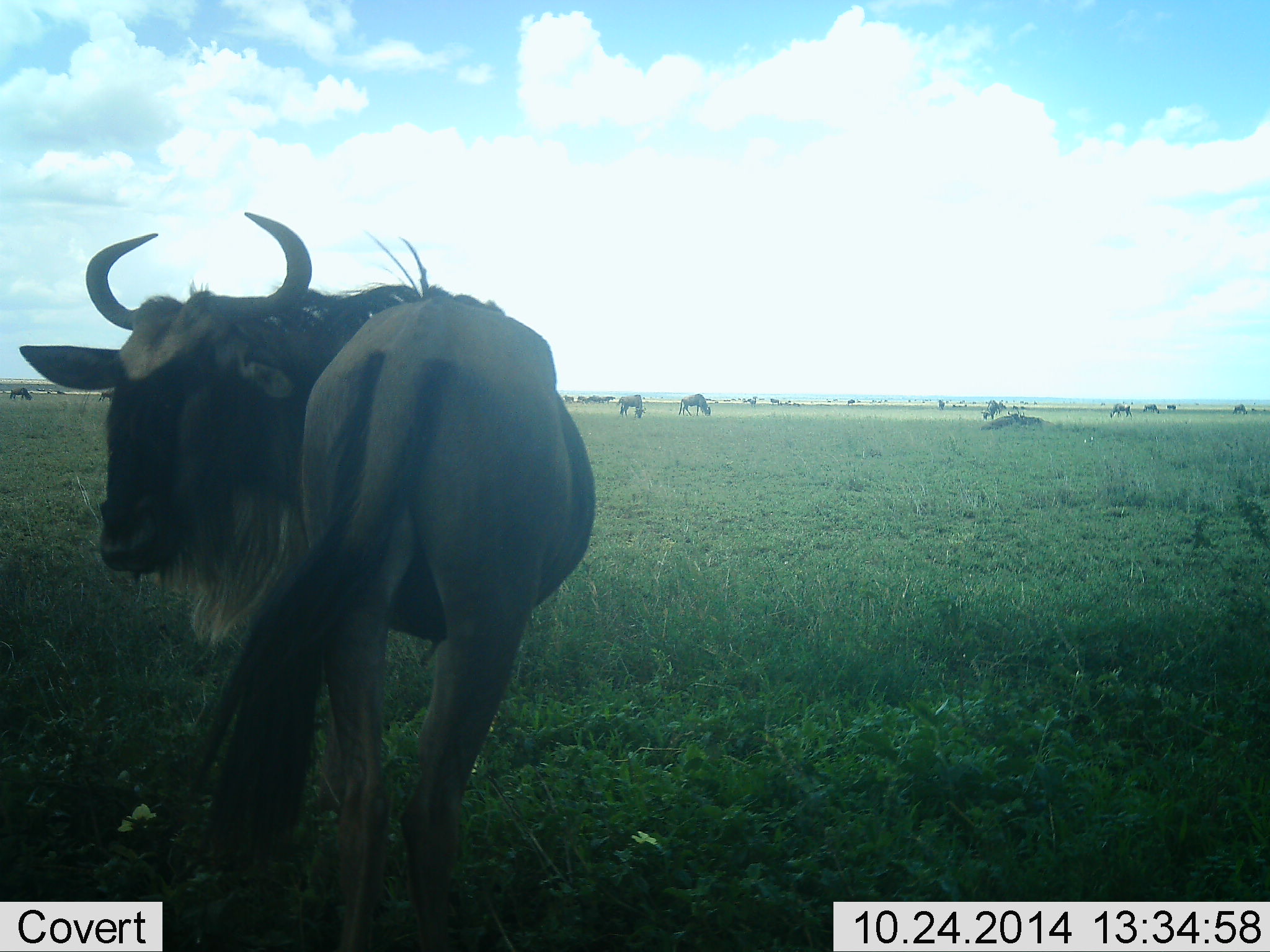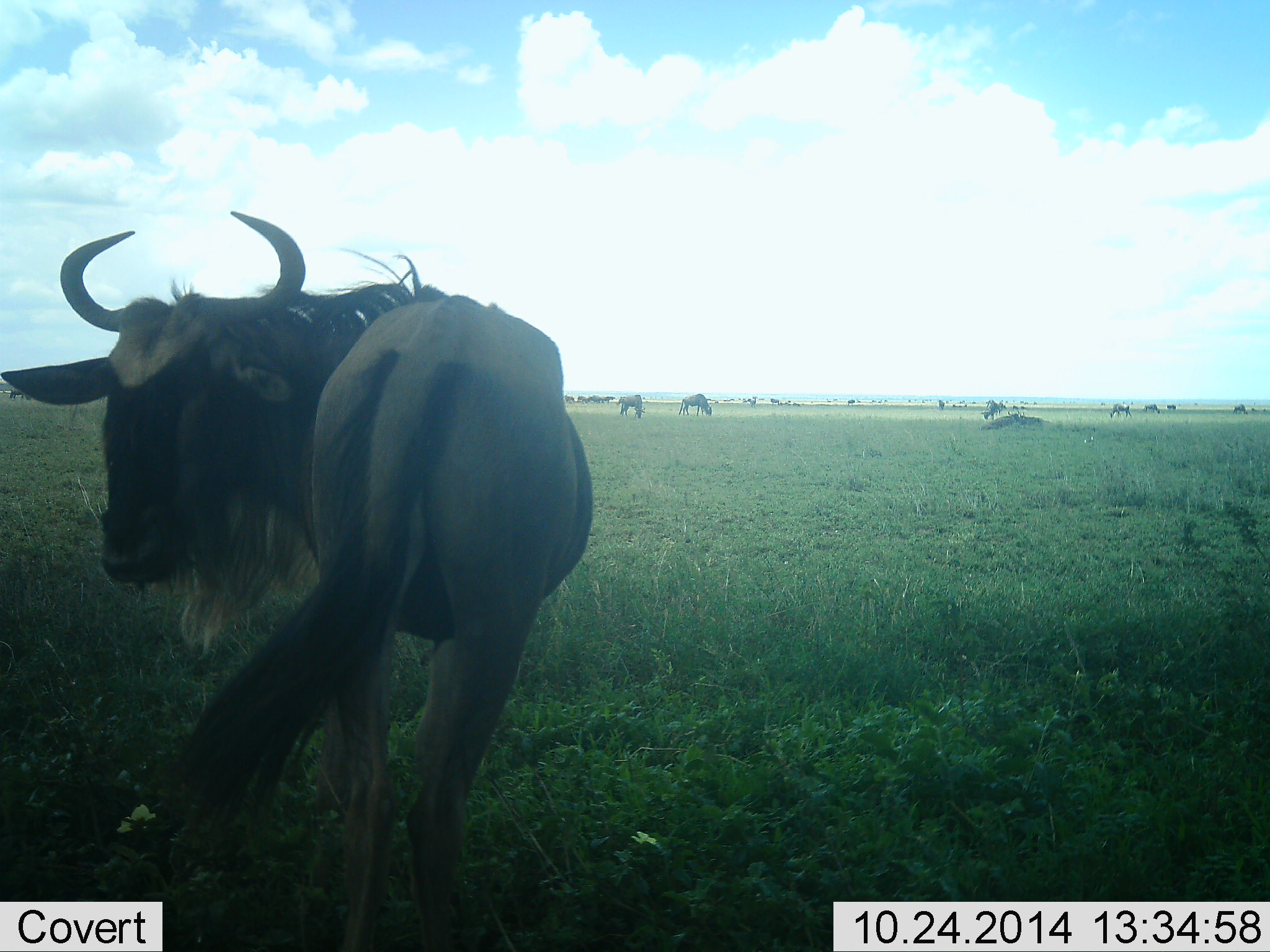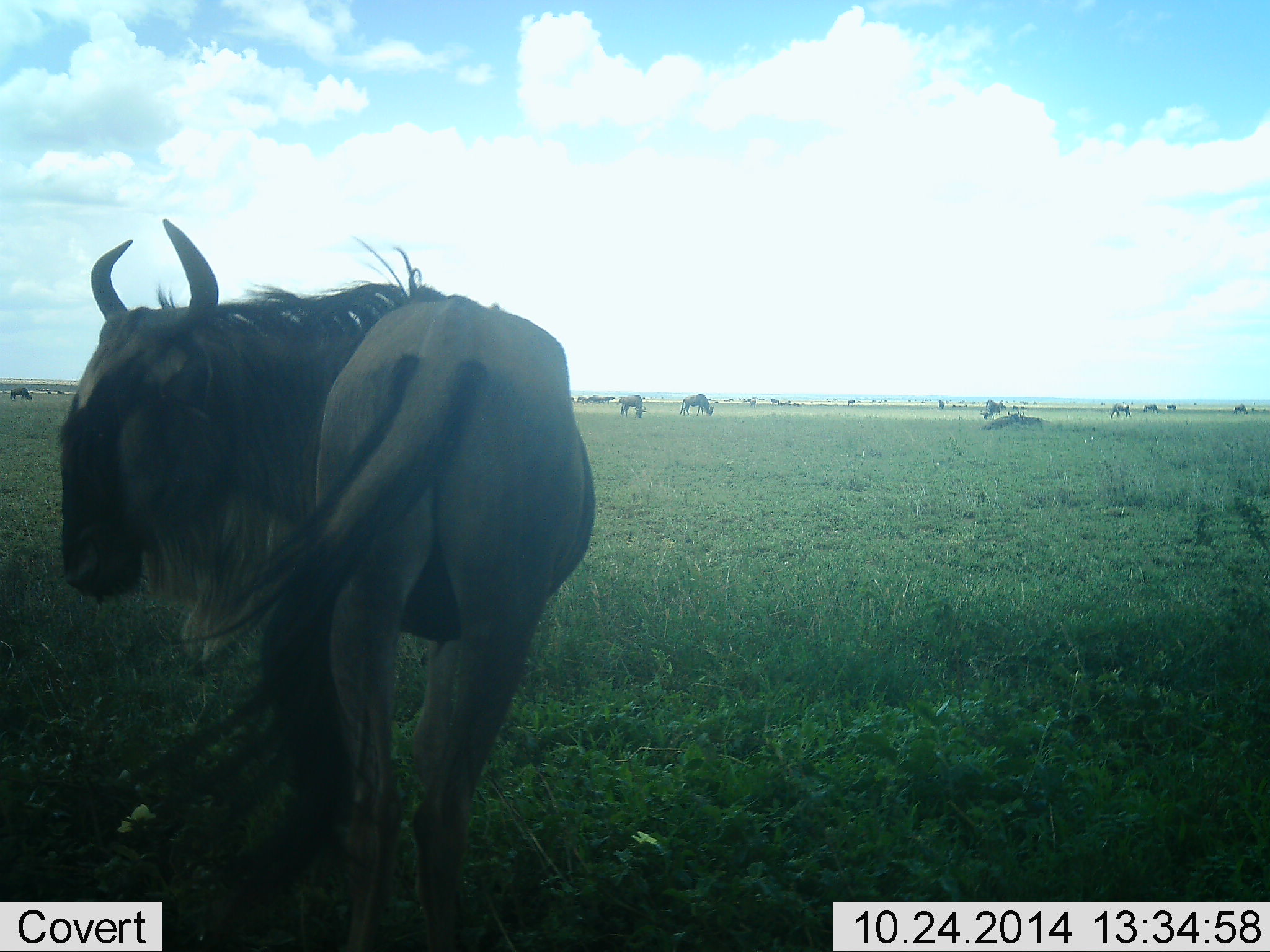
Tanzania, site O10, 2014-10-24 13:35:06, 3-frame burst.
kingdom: Animalia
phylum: Chordata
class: Mammalia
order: Artiodactyla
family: Bovidae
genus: Connochaetes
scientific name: Connochaetes taurinus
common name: blue wildebeest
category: wildebeest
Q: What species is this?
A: Wildebeest (blue wildebeest) (Connochaetes taurinus).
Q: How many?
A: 3.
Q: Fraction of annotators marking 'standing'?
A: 90%.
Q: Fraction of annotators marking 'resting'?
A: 10%.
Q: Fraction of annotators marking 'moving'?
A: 10%.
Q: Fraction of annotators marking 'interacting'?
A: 10%.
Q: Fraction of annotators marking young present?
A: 10%.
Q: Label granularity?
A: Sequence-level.